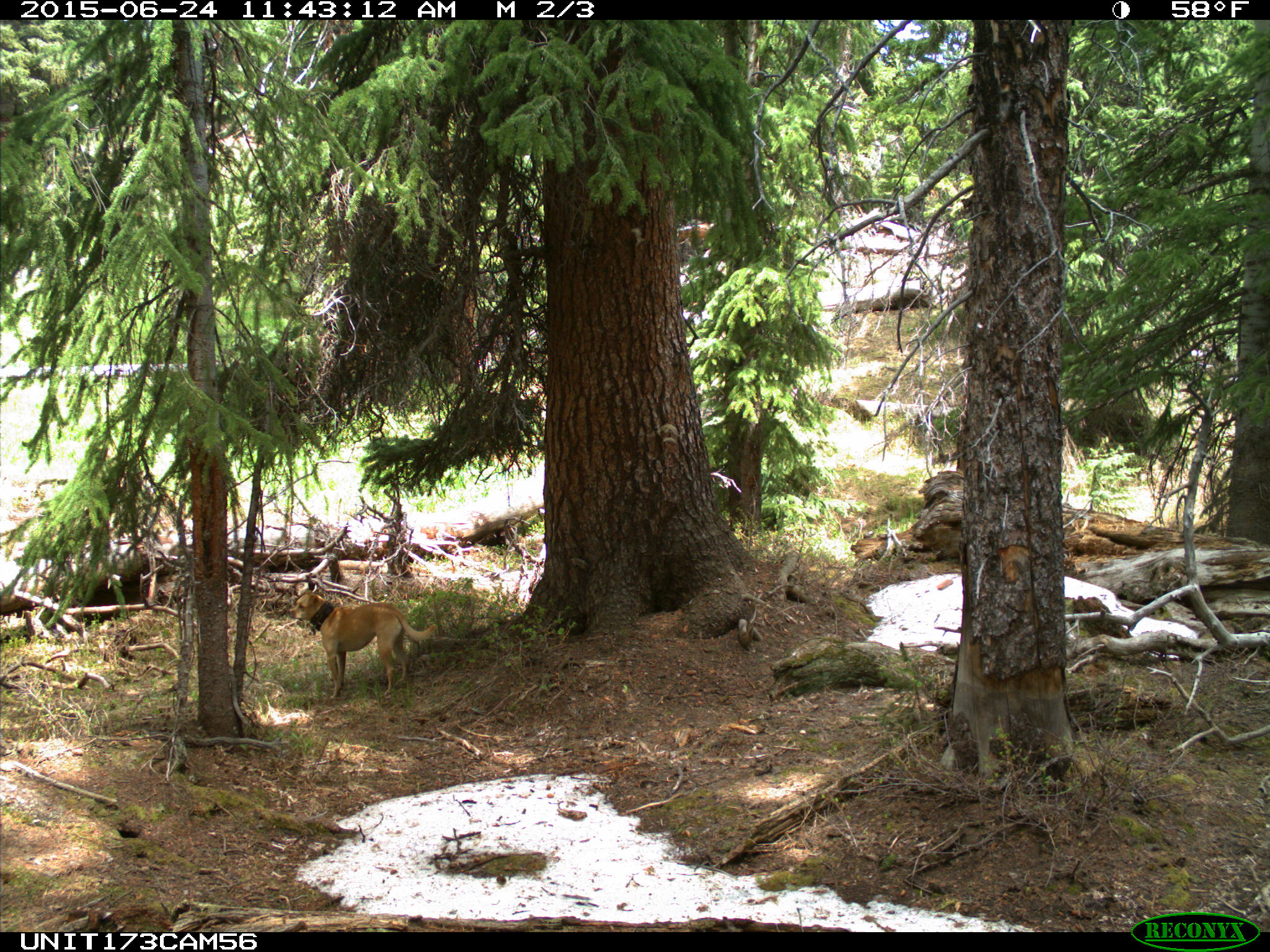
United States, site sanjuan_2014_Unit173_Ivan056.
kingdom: Animalia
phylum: Chordata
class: Mammalia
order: Carnivora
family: Canidae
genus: Canis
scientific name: Canis familiaris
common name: domestic dog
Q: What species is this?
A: Canis familiaris (domestic dog).